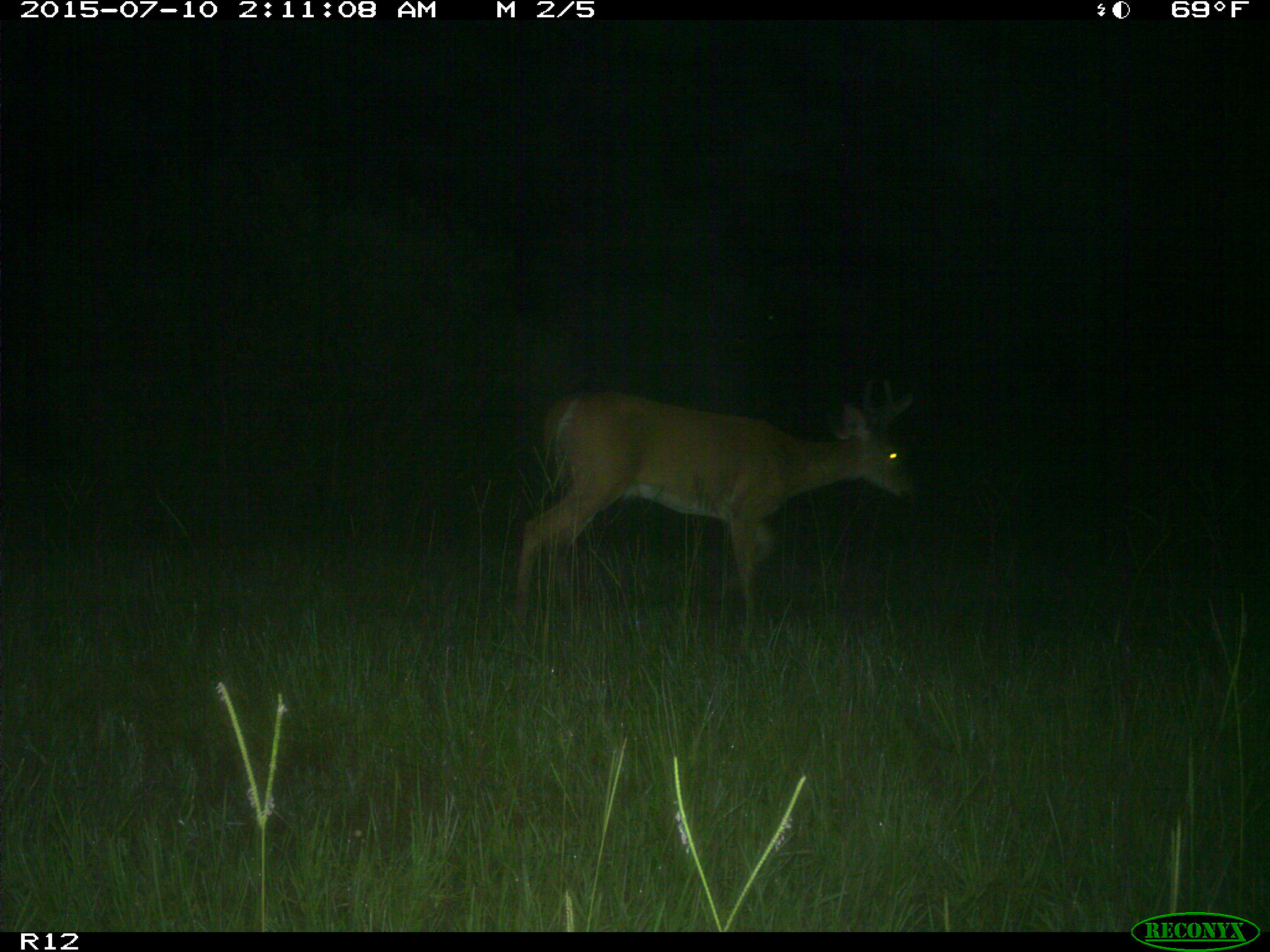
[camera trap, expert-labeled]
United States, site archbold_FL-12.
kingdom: Animalia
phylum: Chordata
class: Mammalia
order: Artiodactyla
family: Cervidae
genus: Odocoileus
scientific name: Odocoileus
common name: deer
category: unidentified deer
Unidentified deer (deer) (Odocoileus).